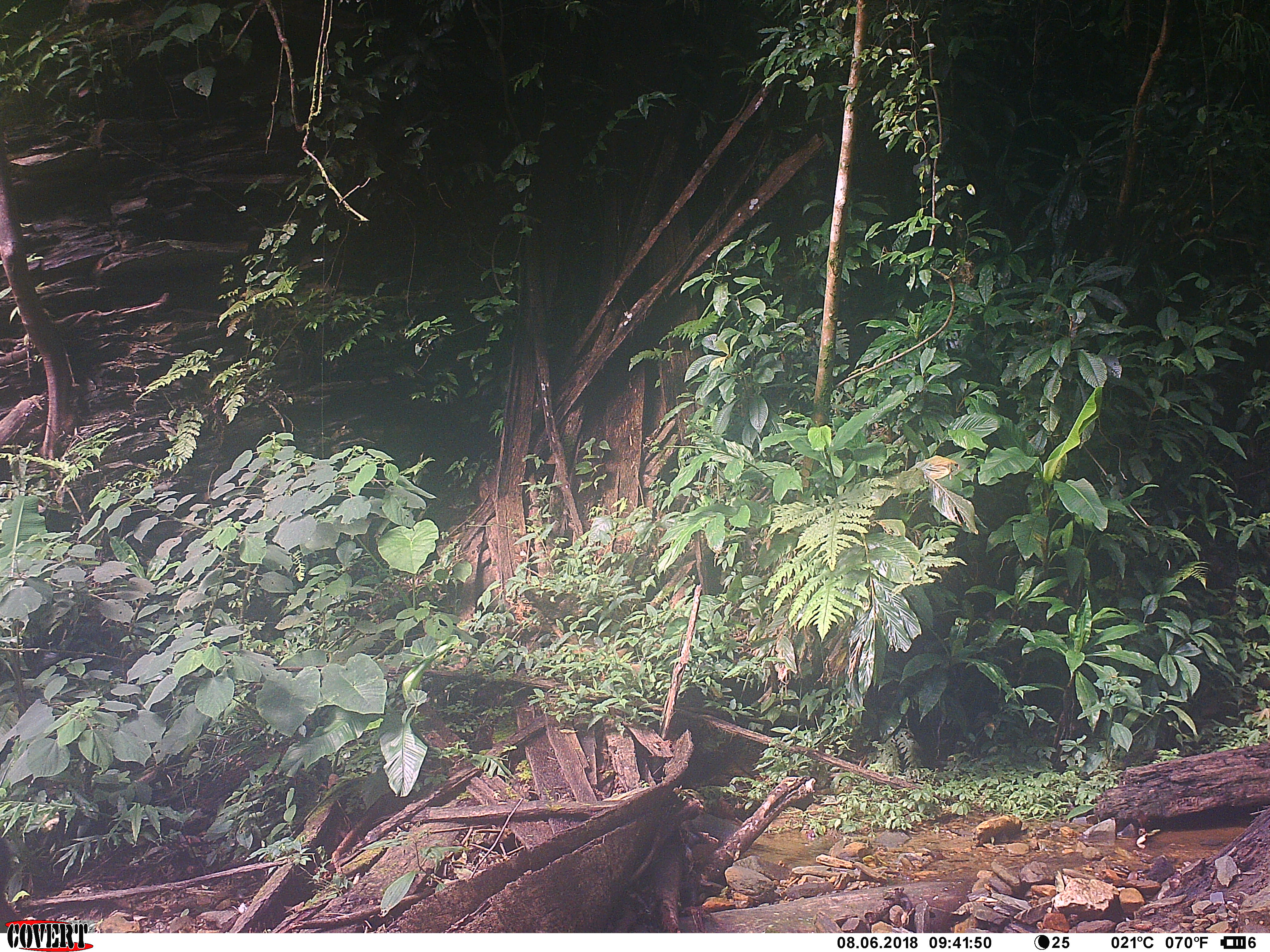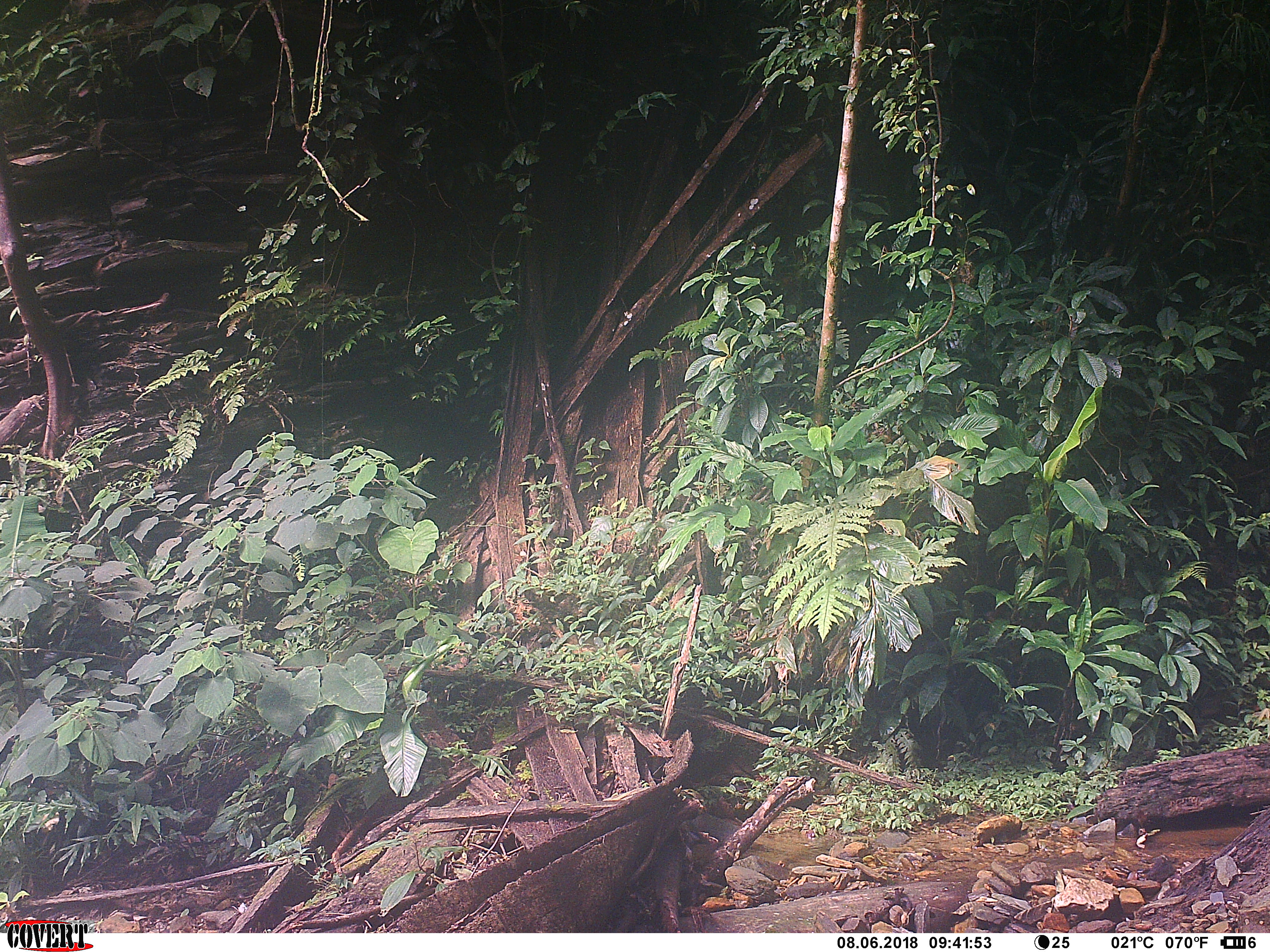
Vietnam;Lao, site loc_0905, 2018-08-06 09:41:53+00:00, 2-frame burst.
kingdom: Animalia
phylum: Chordata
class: Mammalia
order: Artiodactyla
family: Bovidae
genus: Capricornis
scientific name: Capricornis sumatraensis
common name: chinese serow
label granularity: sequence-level